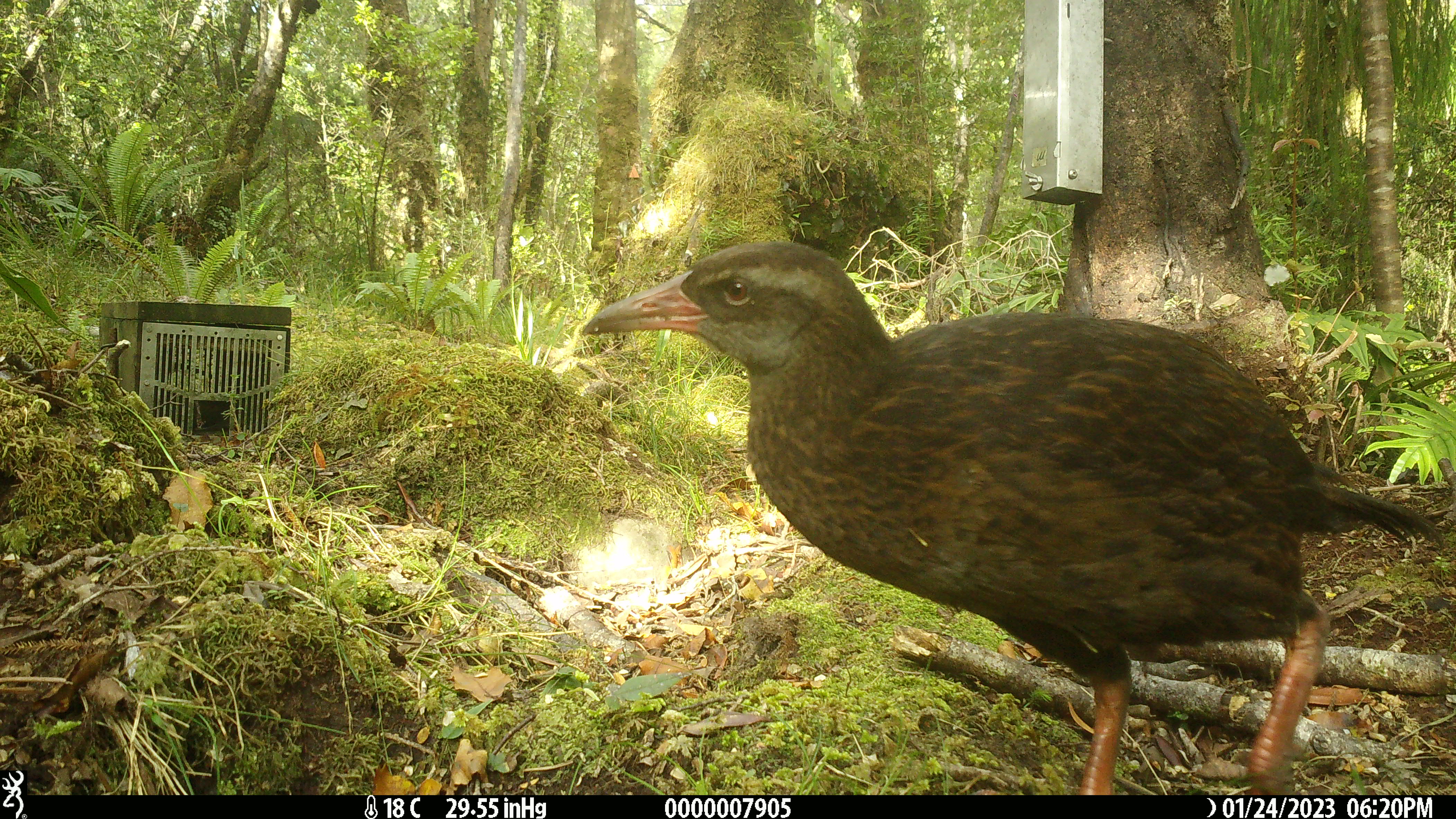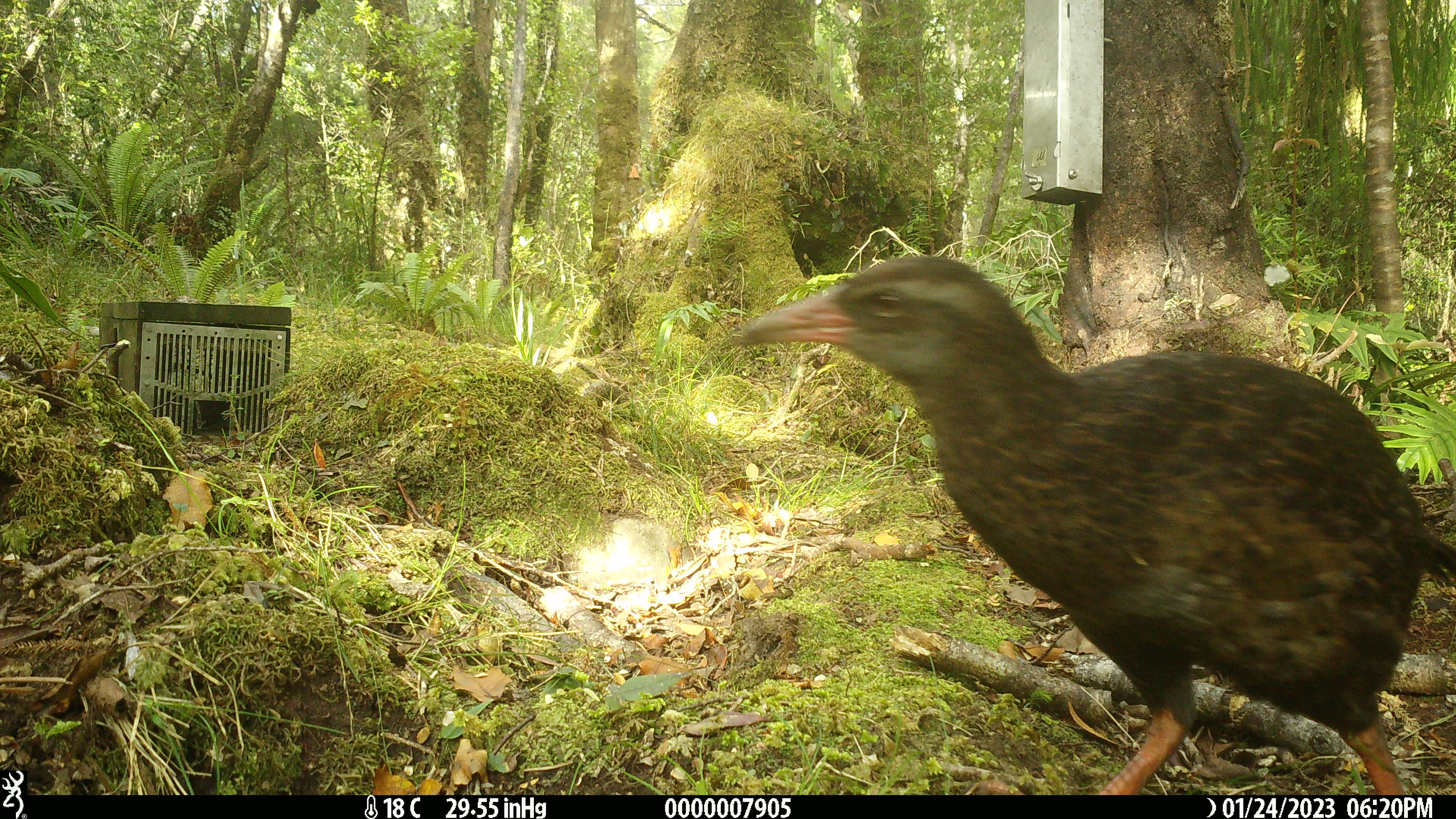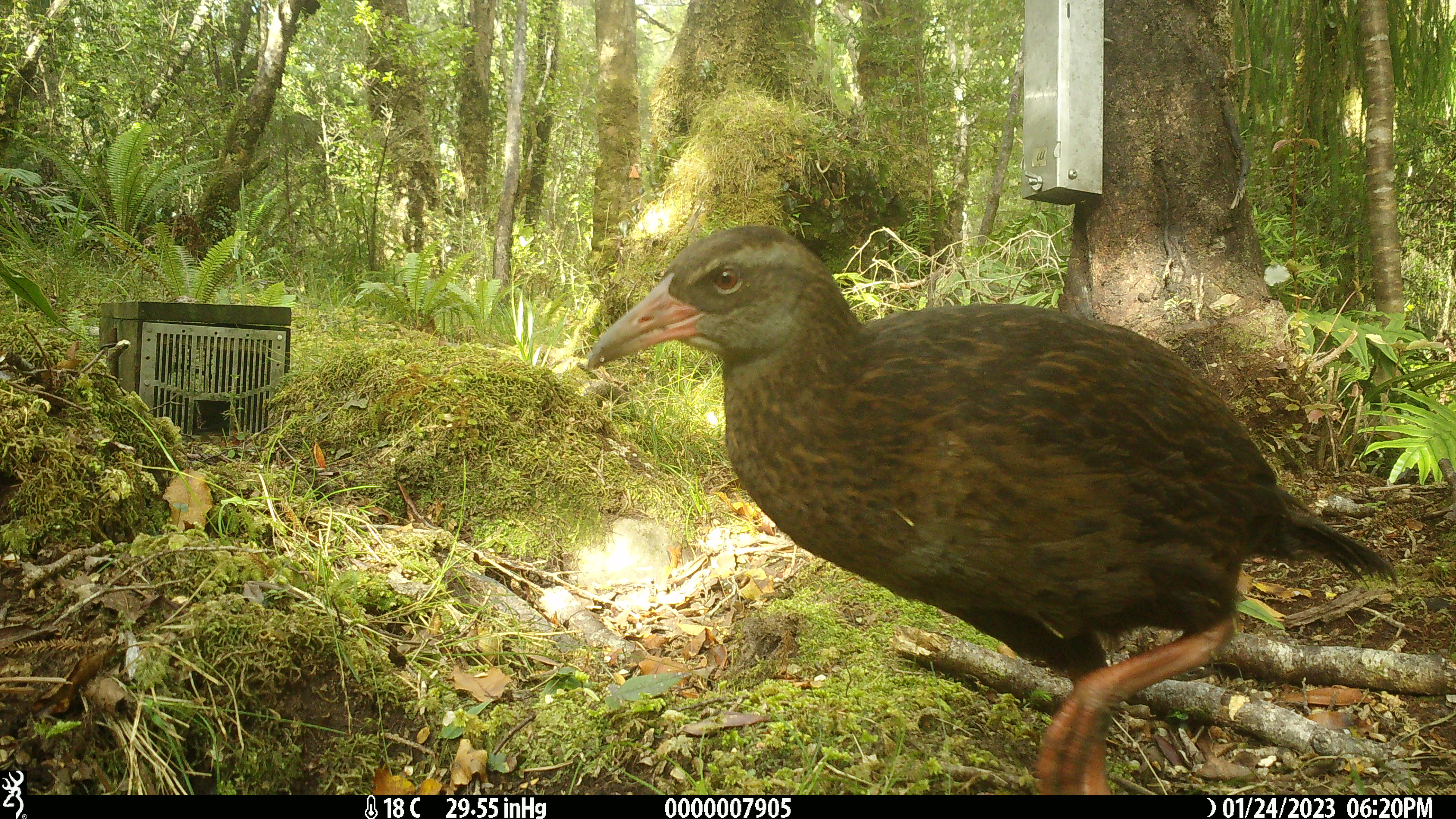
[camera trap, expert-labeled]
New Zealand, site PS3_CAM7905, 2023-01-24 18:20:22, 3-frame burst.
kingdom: Animalia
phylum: Chordata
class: Aves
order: Gruiformes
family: Rallidae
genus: Gallirallus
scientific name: Gallirallus australis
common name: weka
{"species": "weka (Gallirallus australis)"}